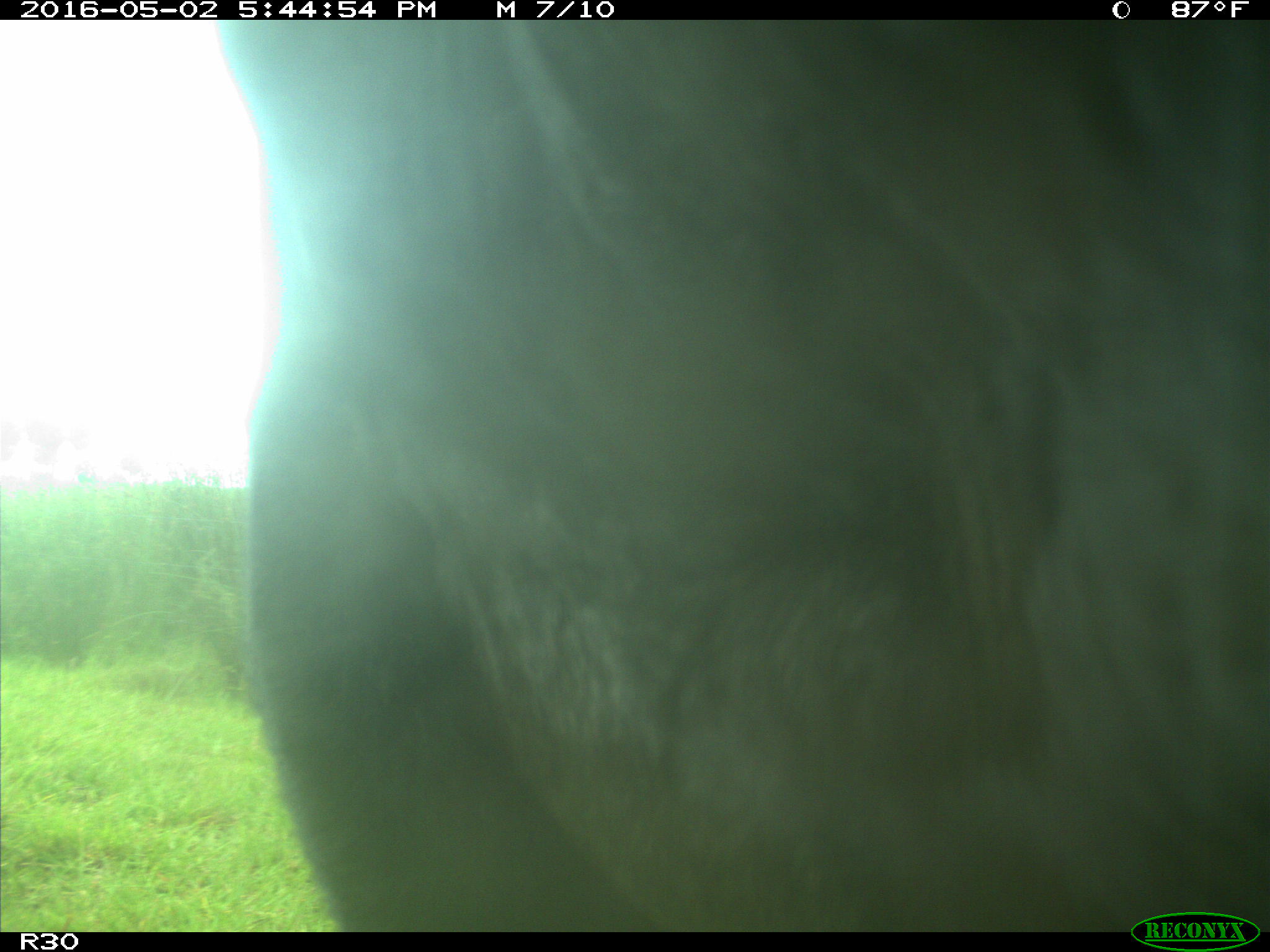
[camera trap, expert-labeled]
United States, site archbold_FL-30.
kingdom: Animalia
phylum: Chordata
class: Mammalia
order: Artiodactyla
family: Bovidae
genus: Bos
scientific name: Bos taurus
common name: domestic cow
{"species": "Bos taurus (domestic cow)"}